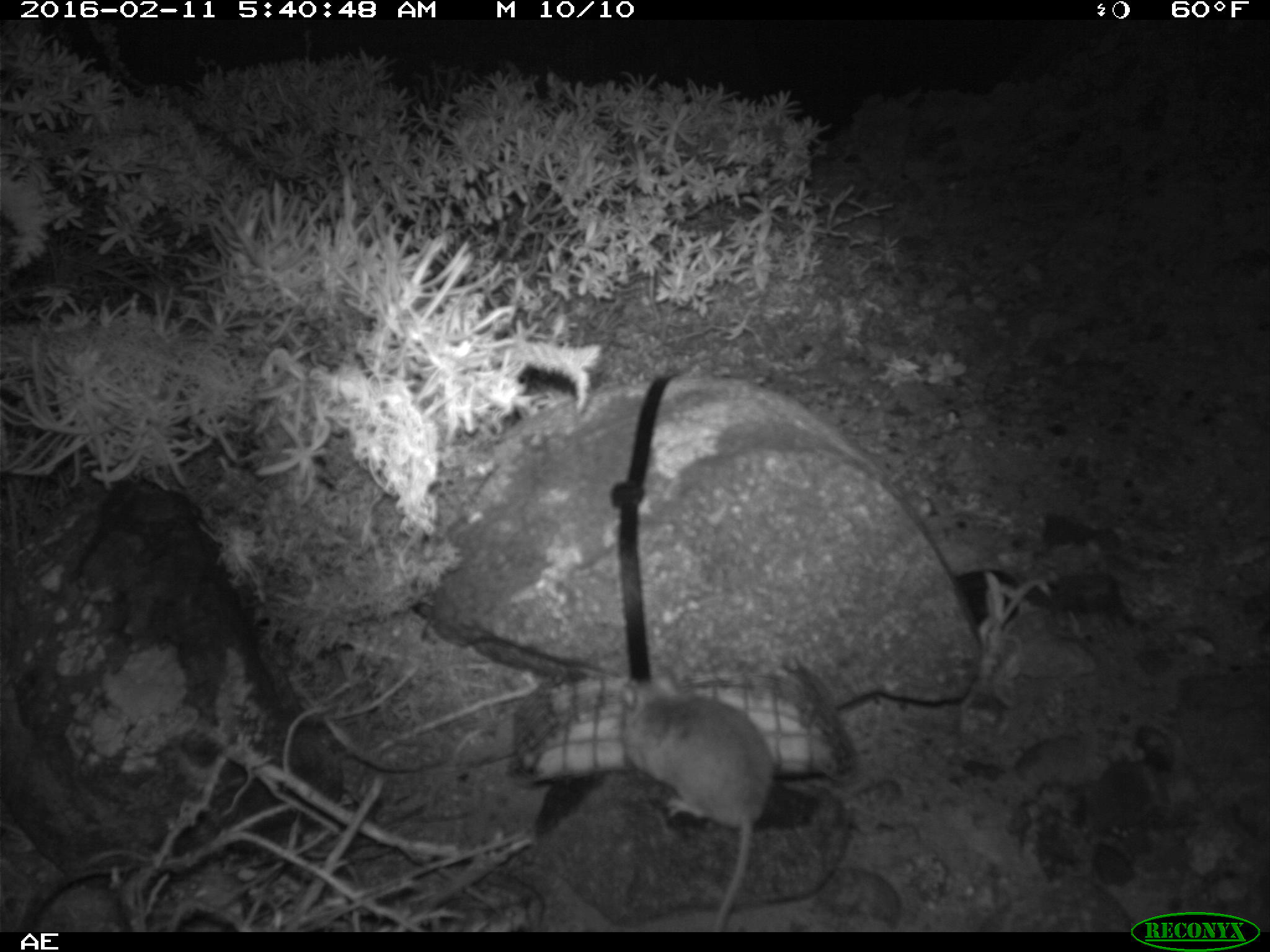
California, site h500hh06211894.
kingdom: Animalia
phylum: Chordata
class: Mammalia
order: Rodentia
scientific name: Rodentia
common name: rodent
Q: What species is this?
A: Rodent (Rodentia).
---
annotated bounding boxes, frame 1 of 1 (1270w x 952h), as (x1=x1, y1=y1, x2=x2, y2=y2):
rodent: (x1=619, y1=664, x2=773, y2=932)